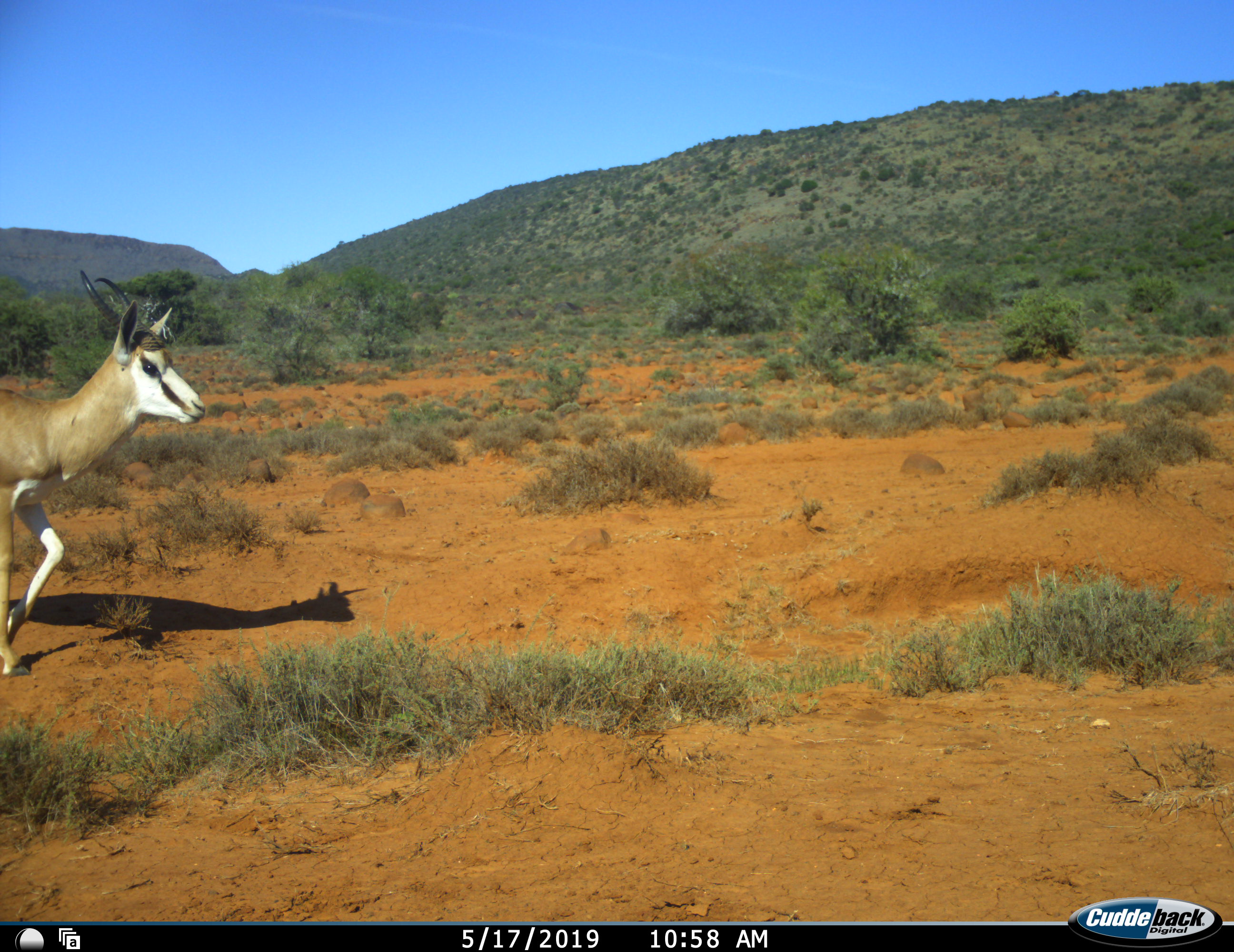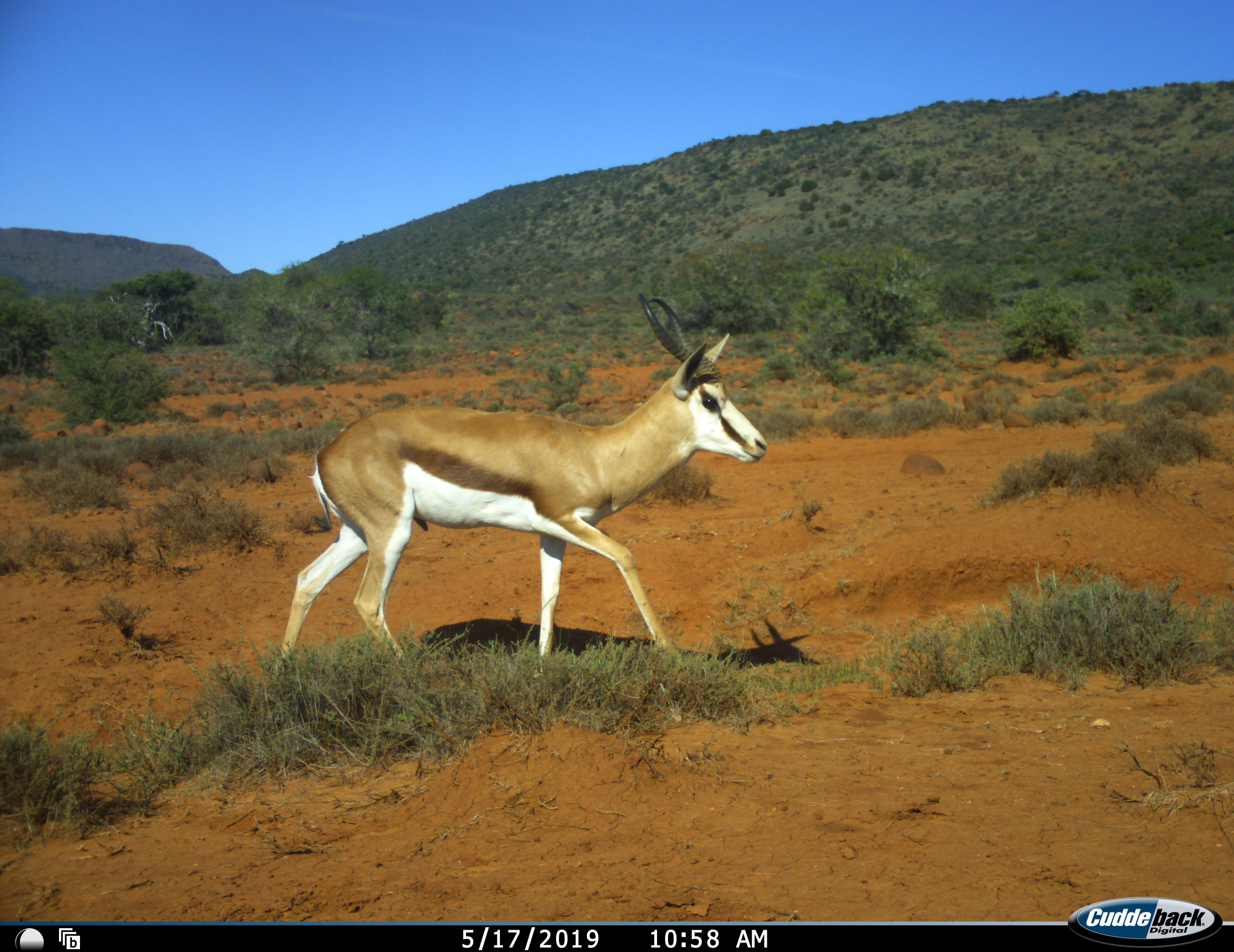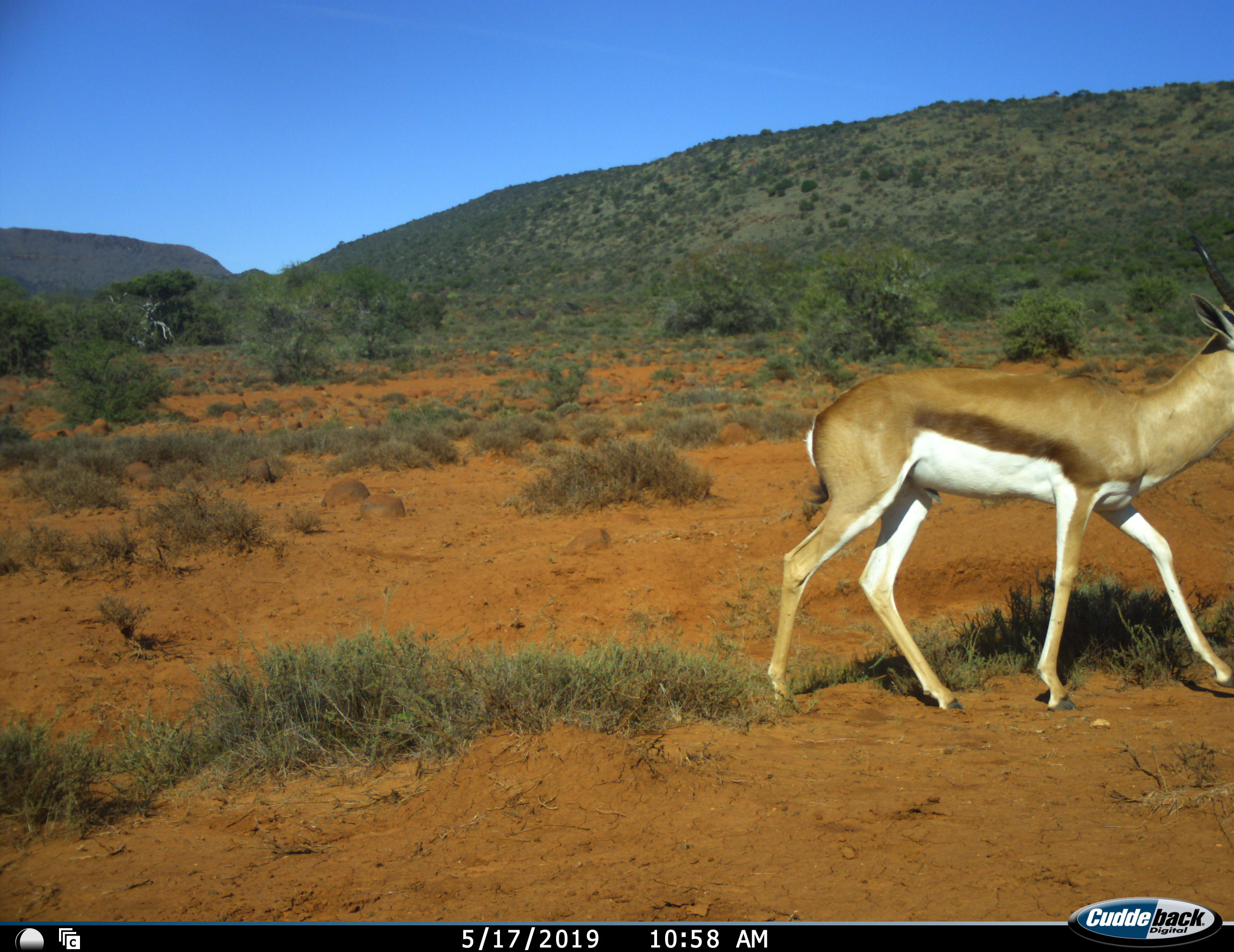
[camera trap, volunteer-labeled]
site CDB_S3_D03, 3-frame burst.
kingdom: Animalia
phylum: Chordata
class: Mammalia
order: Artiodactyla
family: Bovidae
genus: Antidorcas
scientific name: Antidorcas marsupialis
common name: springbok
Springbok (Antidorcas marsupialis), count 1. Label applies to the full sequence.